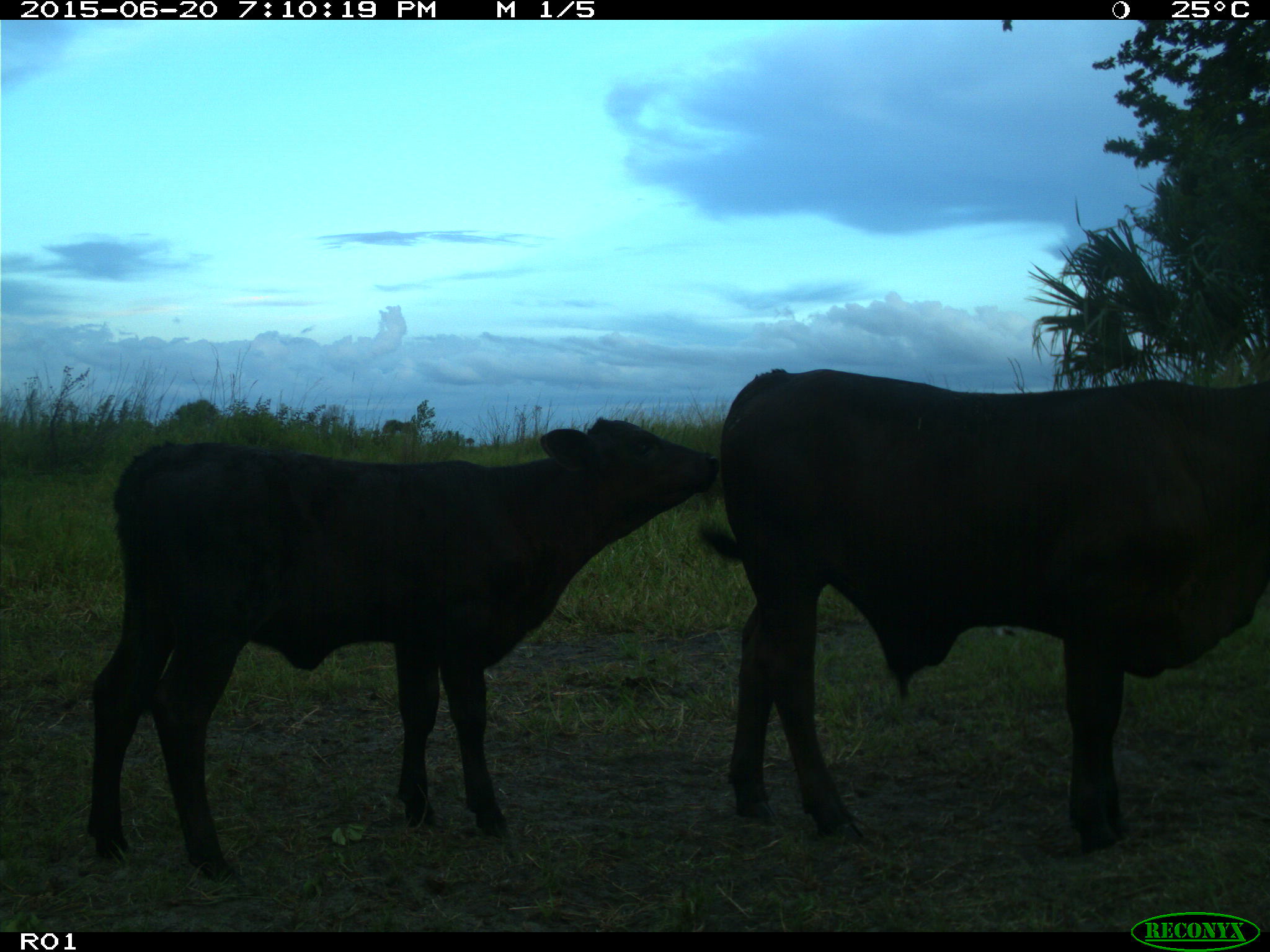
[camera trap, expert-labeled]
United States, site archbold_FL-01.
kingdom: Animalia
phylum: Chordata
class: Mammalia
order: Artiodactyla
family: Bovidae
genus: Bos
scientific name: Bos taurus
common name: domestic cow